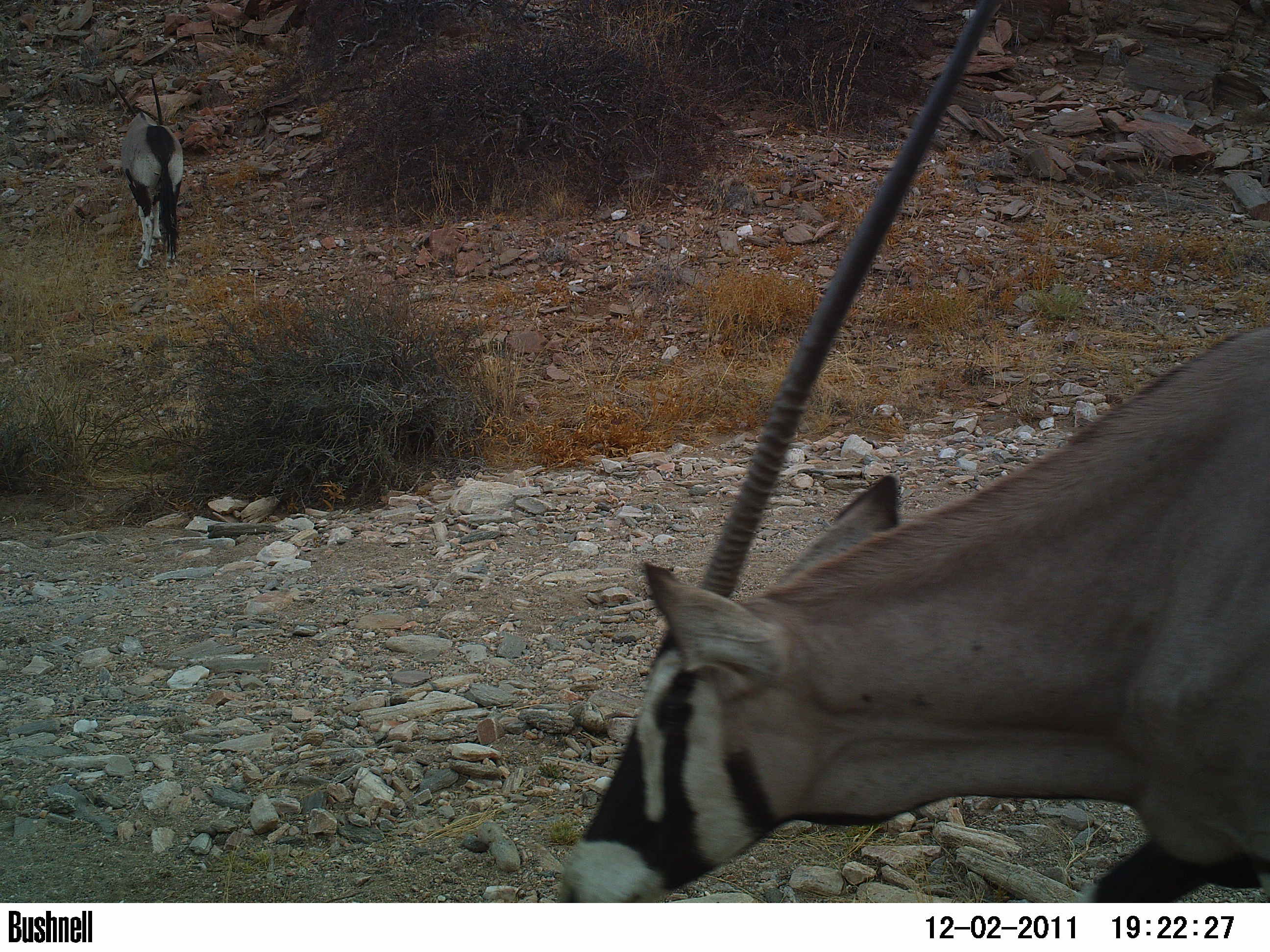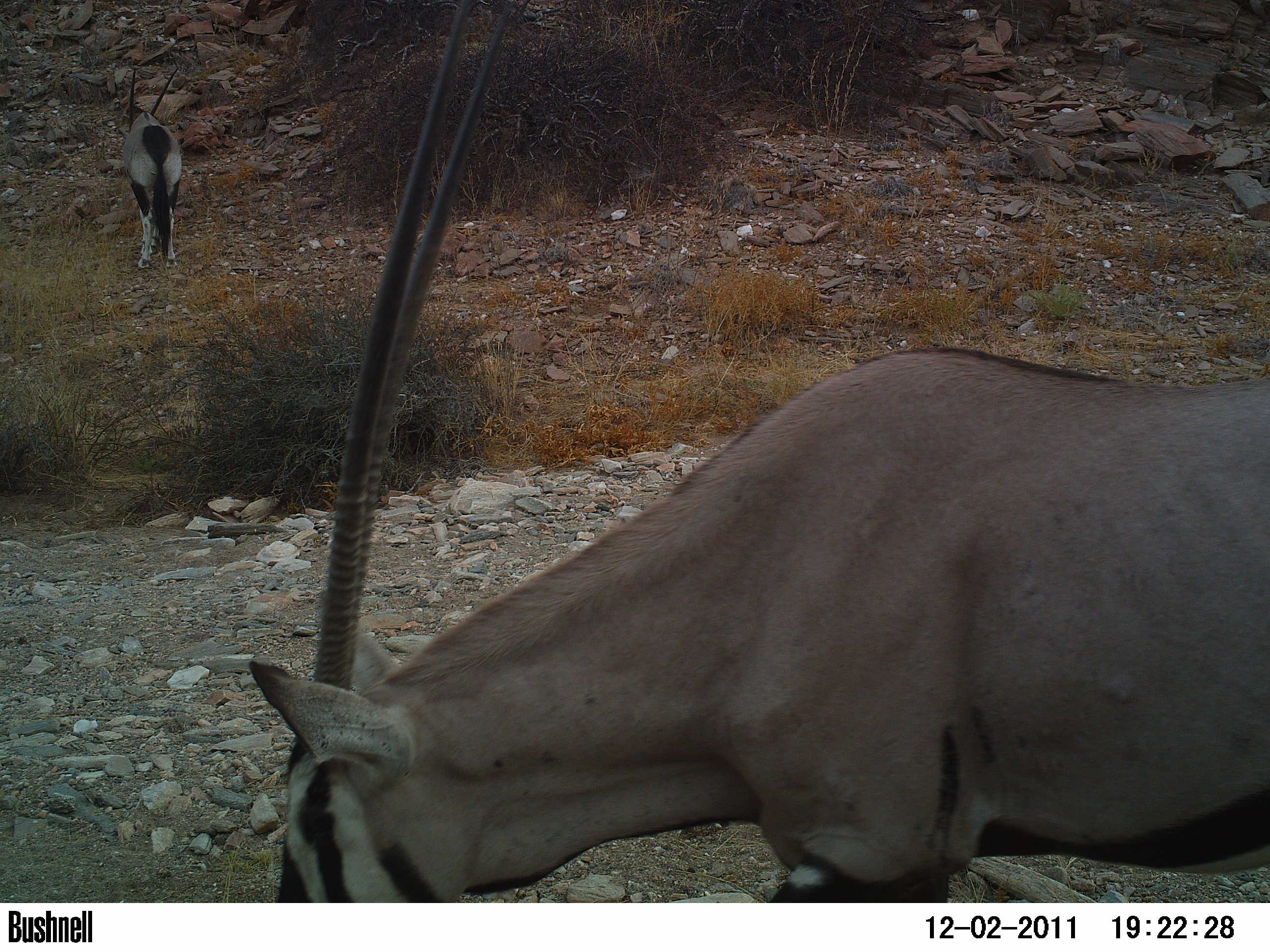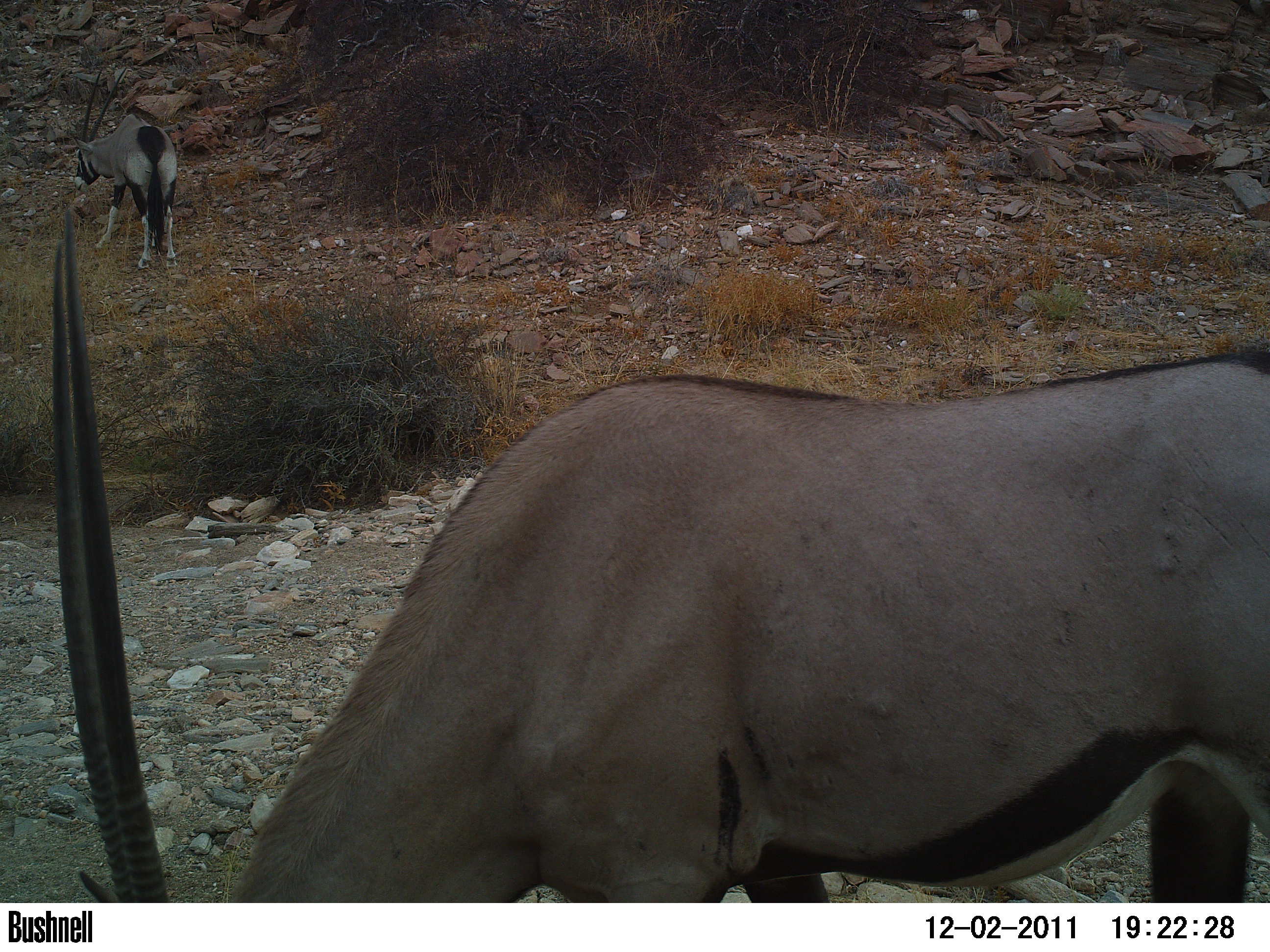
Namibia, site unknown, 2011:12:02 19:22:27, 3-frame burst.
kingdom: Animalia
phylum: Chordata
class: Mammalia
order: Artiodactyla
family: Bovidae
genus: Oryx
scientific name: Oryx gazella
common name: gemsbok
Oryx gazella (gemsbok).